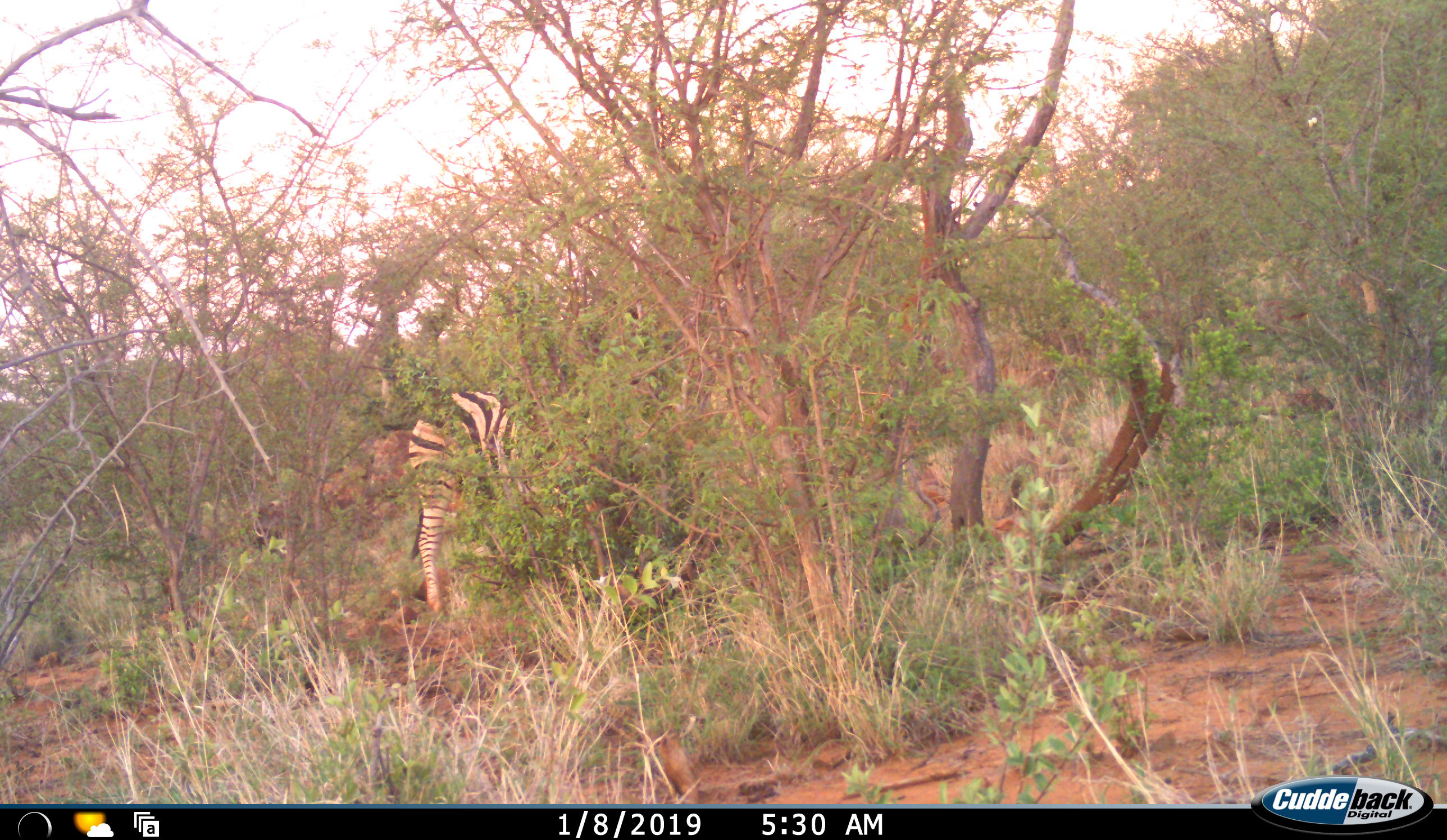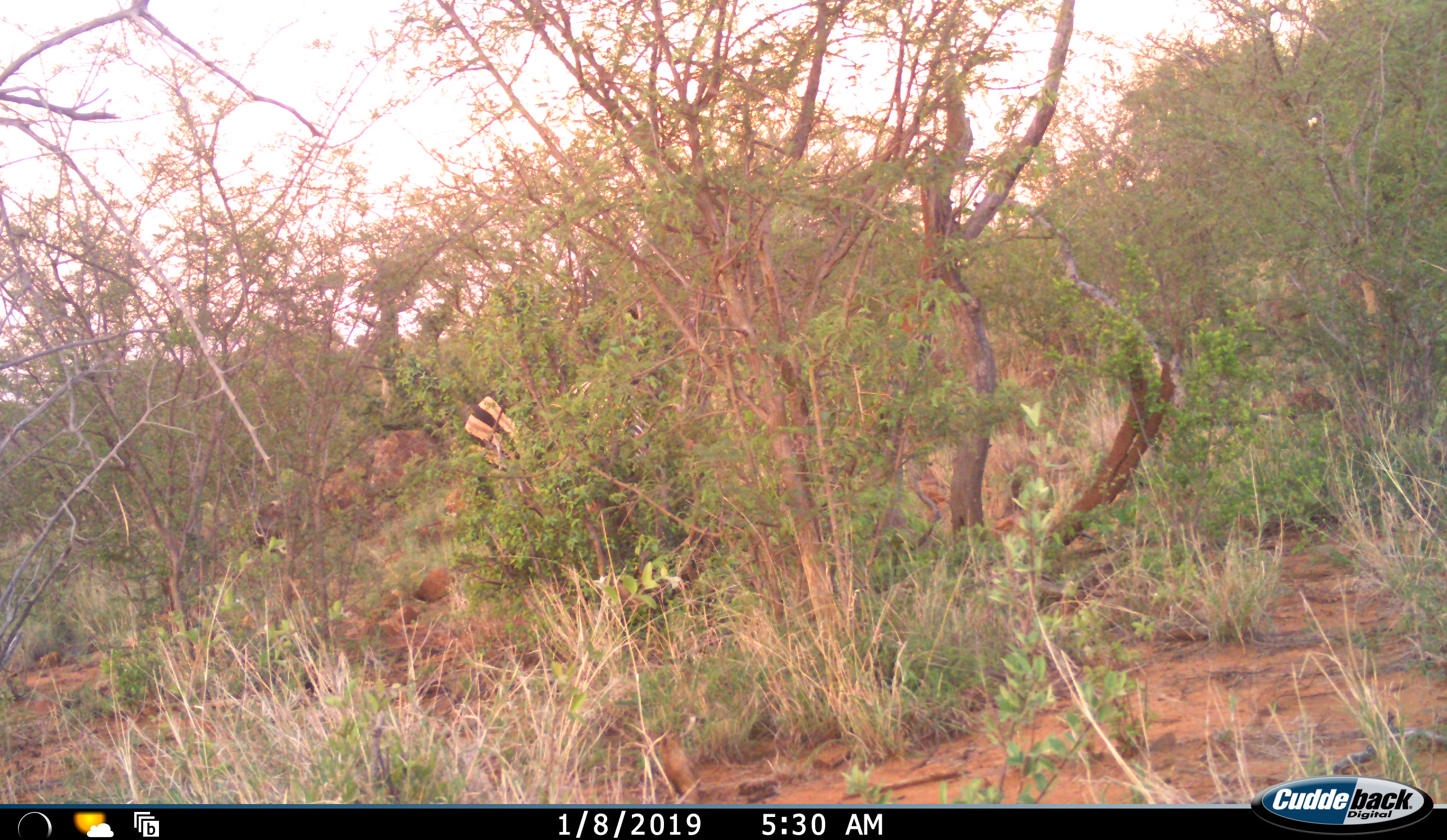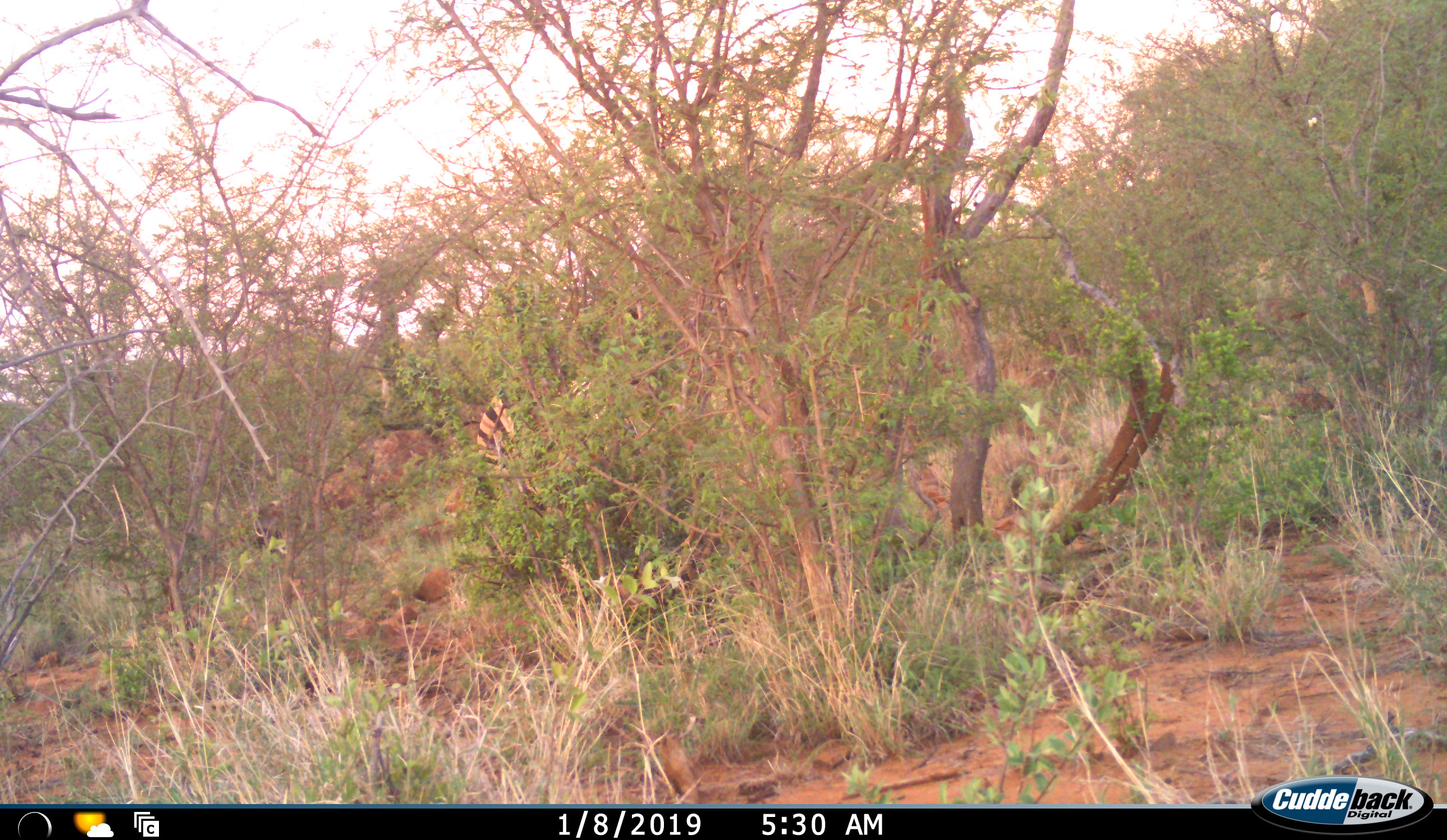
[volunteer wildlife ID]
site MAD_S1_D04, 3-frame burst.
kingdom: Animalia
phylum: Chordata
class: Mammalia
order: Perissodactyla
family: Equidae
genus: Equus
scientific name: Equus quagga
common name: plains zebra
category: zebraplains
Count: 1.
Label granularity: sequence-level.